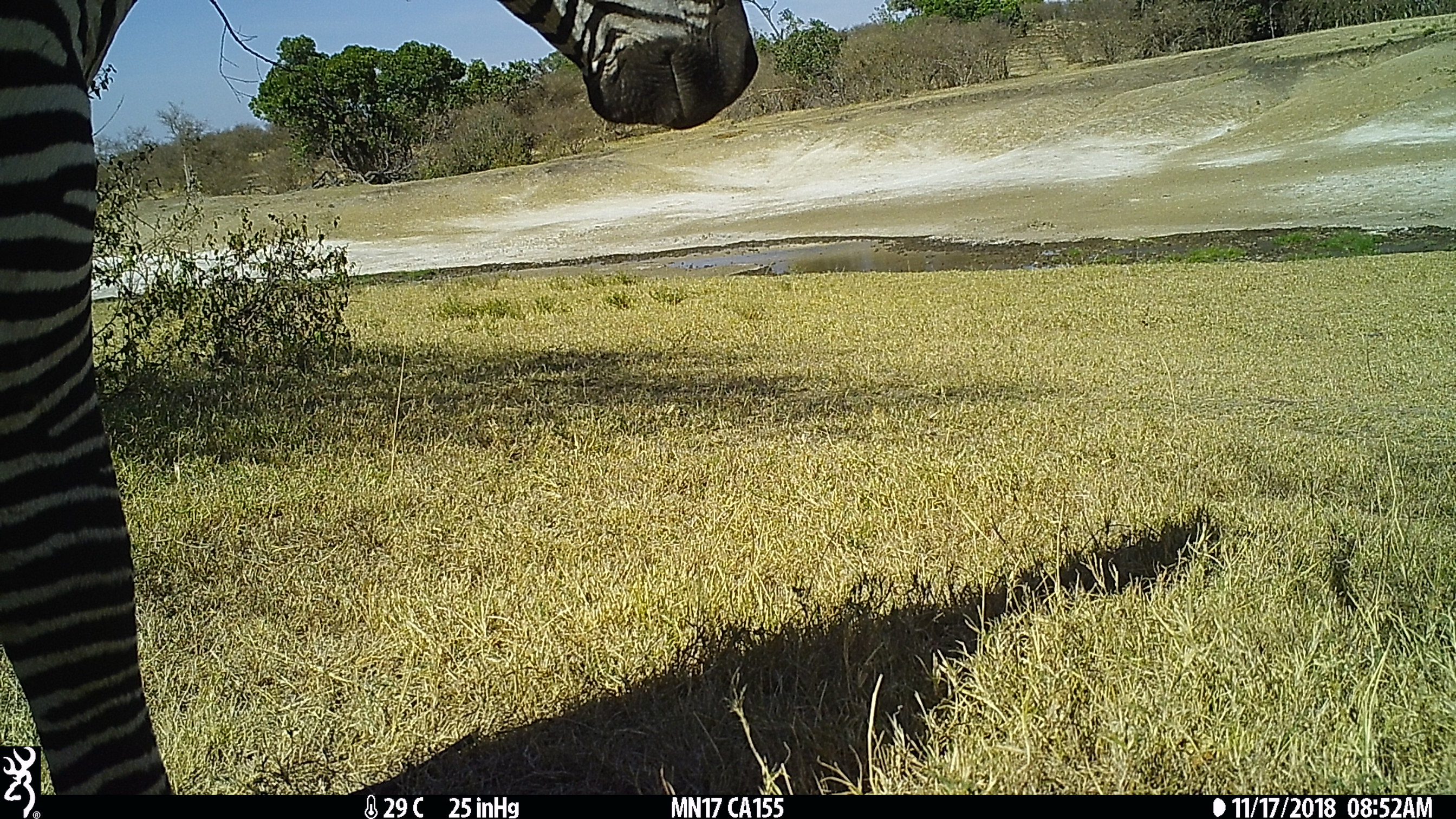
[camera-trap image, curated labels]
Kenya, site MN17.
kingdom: Animalia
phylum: Chordata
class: Mammalia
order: Perissodactyla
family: Equidae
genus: Equus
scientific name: Equus quagga burchellii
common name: burchell's zebra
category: zebra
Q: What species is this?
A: Zebra (burchell's zebra) (Equus quagga burchellii).